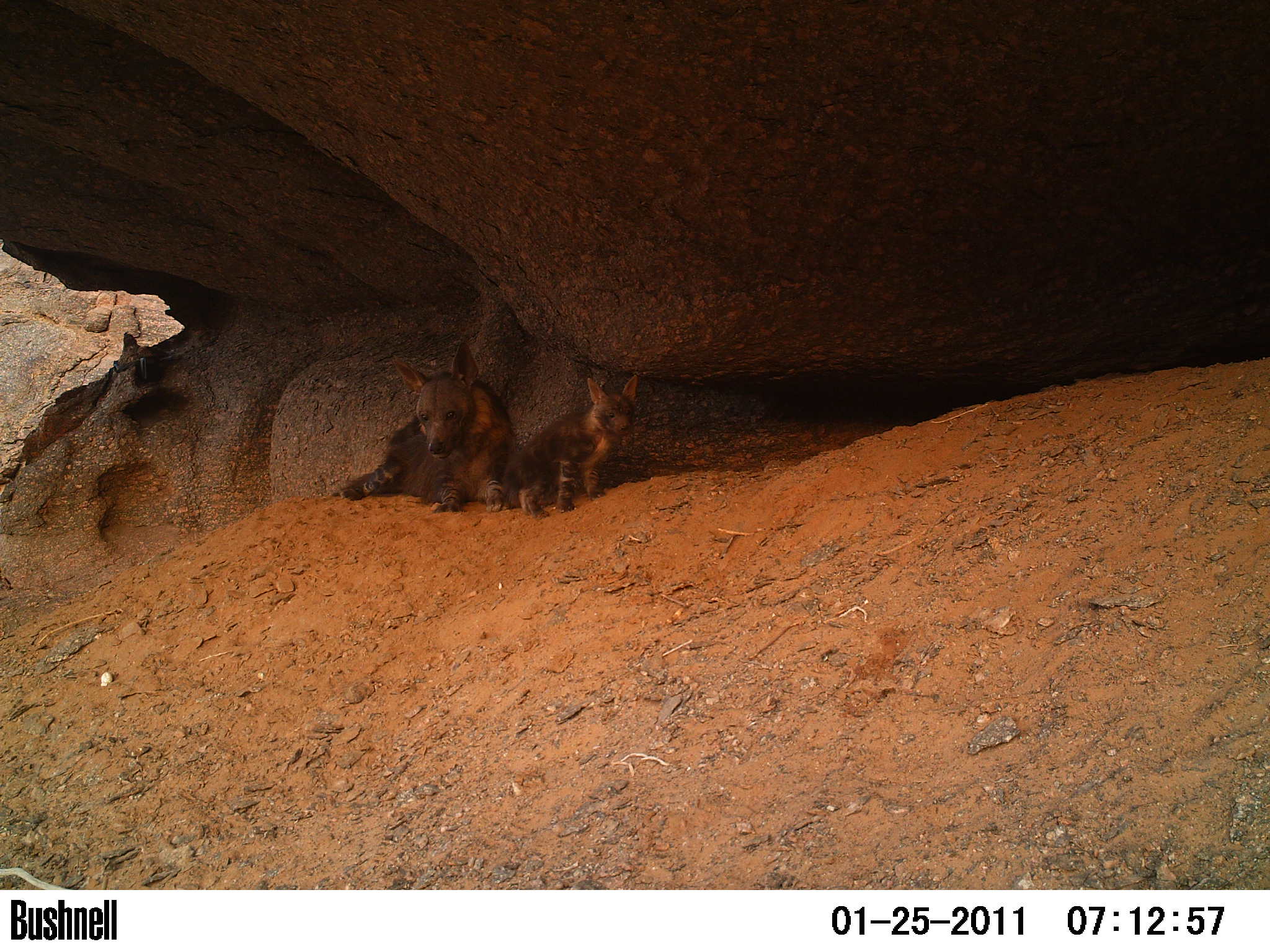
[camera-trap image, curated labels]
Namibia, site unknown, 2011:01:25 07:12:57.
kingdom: Animalia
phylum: Chordata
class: Mammalia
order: Carnivora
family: Hyaenidae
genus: Parahyaena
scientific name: Parahyaena brunnea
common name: brown hyena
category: hyaena brunnea